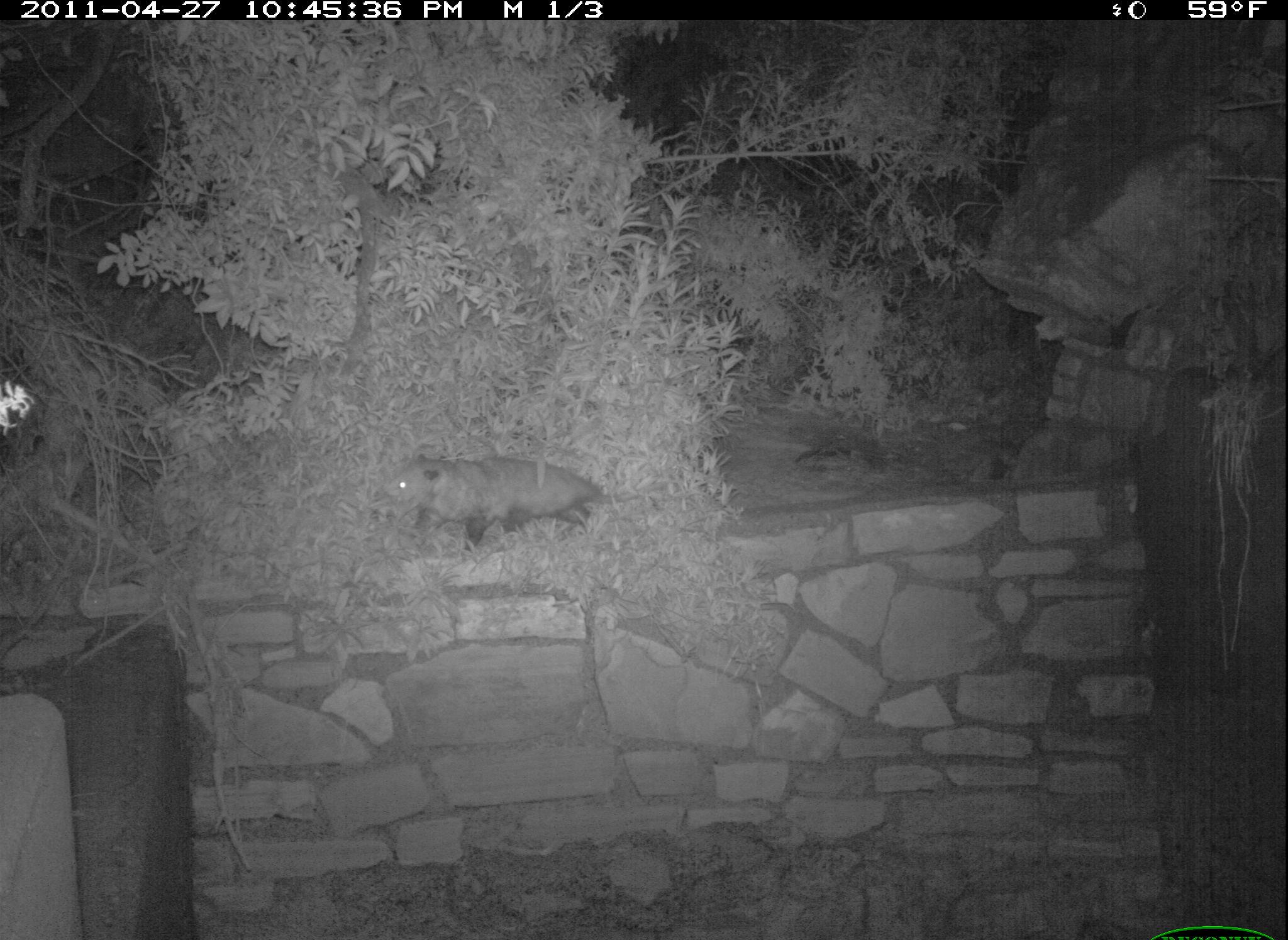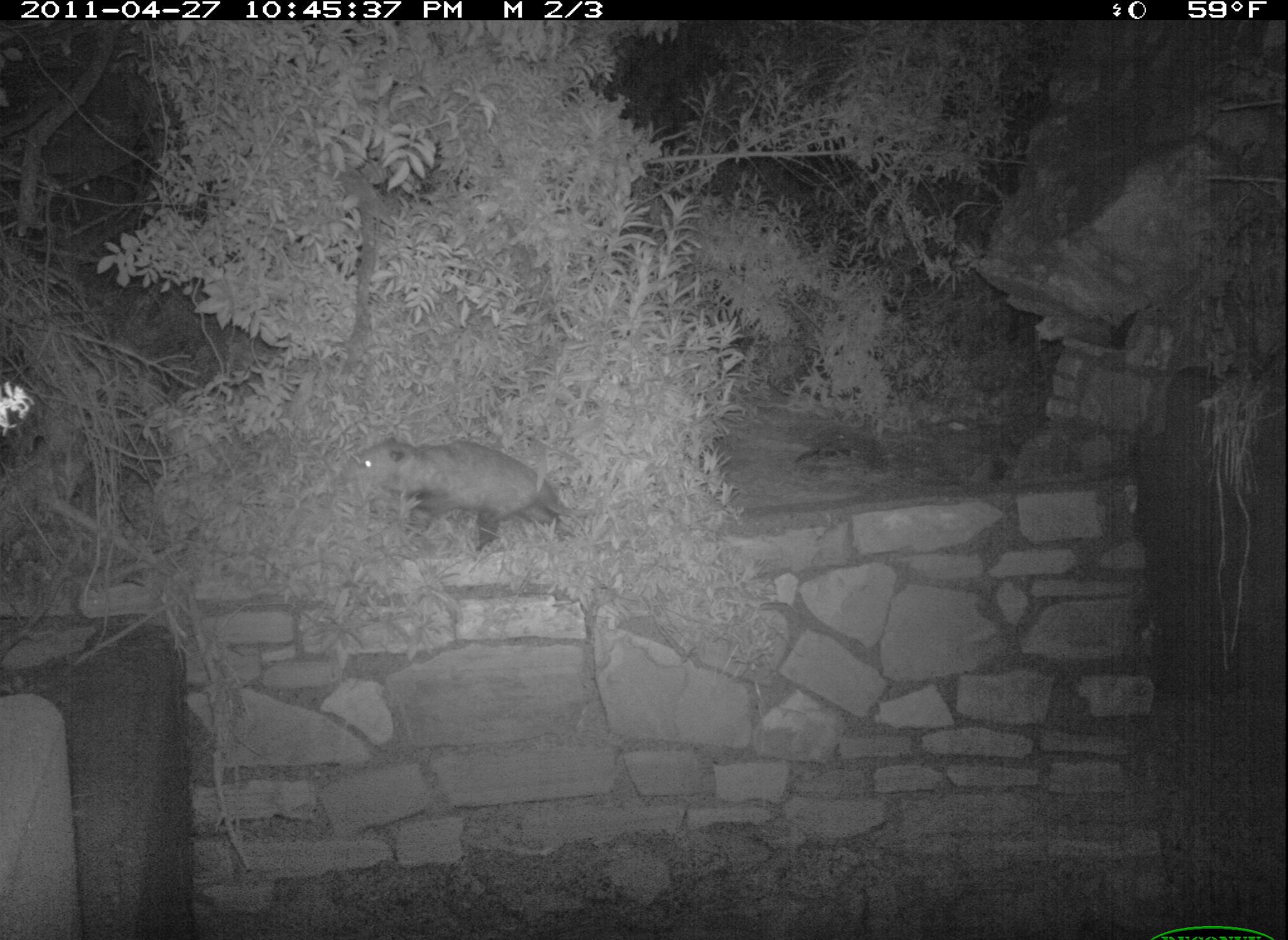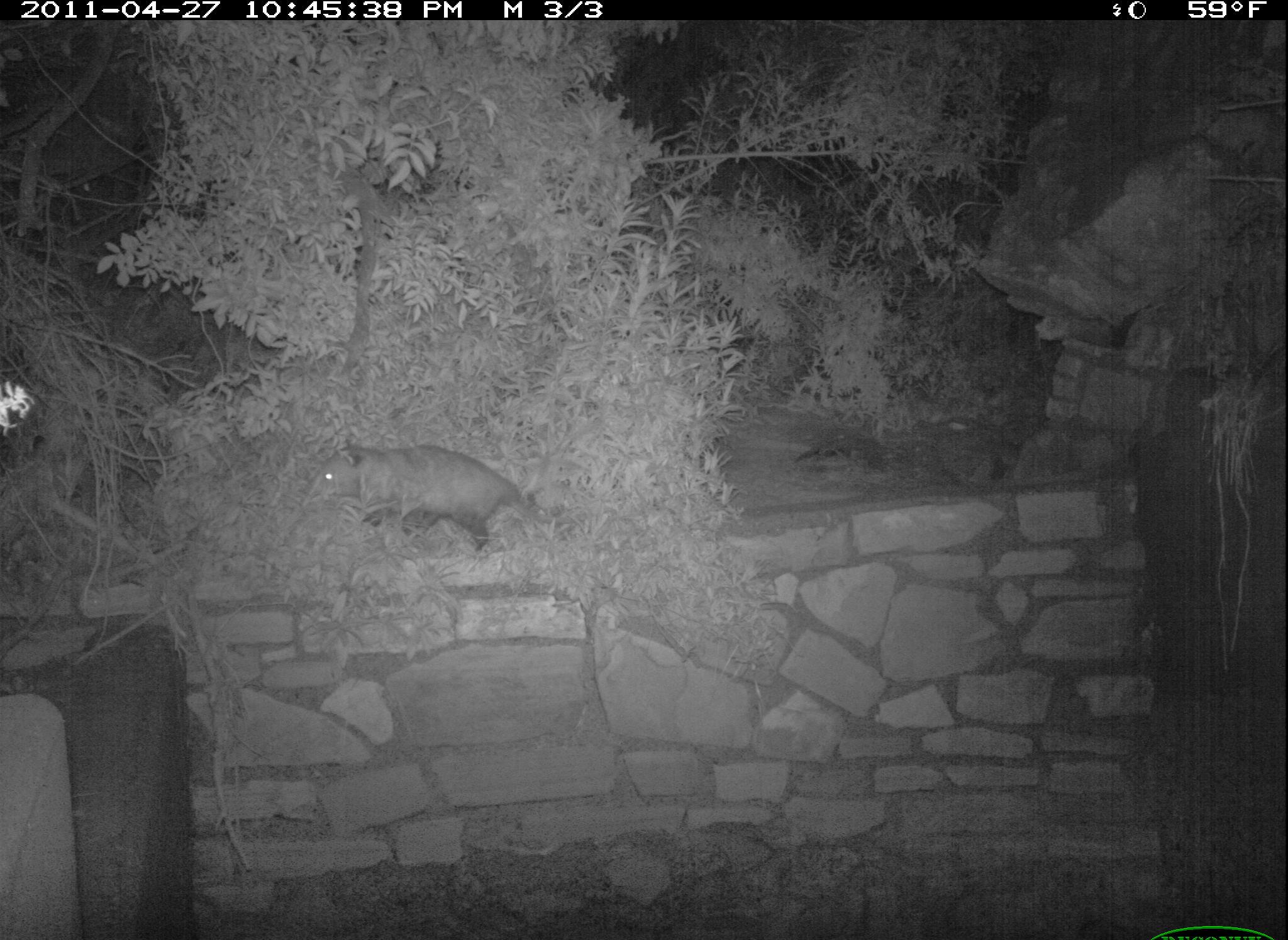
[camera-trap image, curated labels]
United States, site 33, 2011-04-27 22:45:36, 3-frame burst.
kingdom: Animalia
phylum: Chordata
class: Mammalia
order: Didelphimorphia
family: Didelphidae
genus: Didelphis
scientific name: Didelphis virginiana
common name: virginia opossum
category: opossum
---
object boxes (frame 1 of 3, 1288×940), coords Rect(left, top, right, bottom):
opossum: Rect(377, 446, 667, 557)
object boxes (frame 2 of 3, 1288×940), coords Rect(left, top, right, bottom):
opossum: Rect(345, 428, 610, 578)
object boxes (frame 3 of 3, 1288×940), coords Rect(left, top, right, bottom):
opossum: Rect(308, 437, 560, 559)